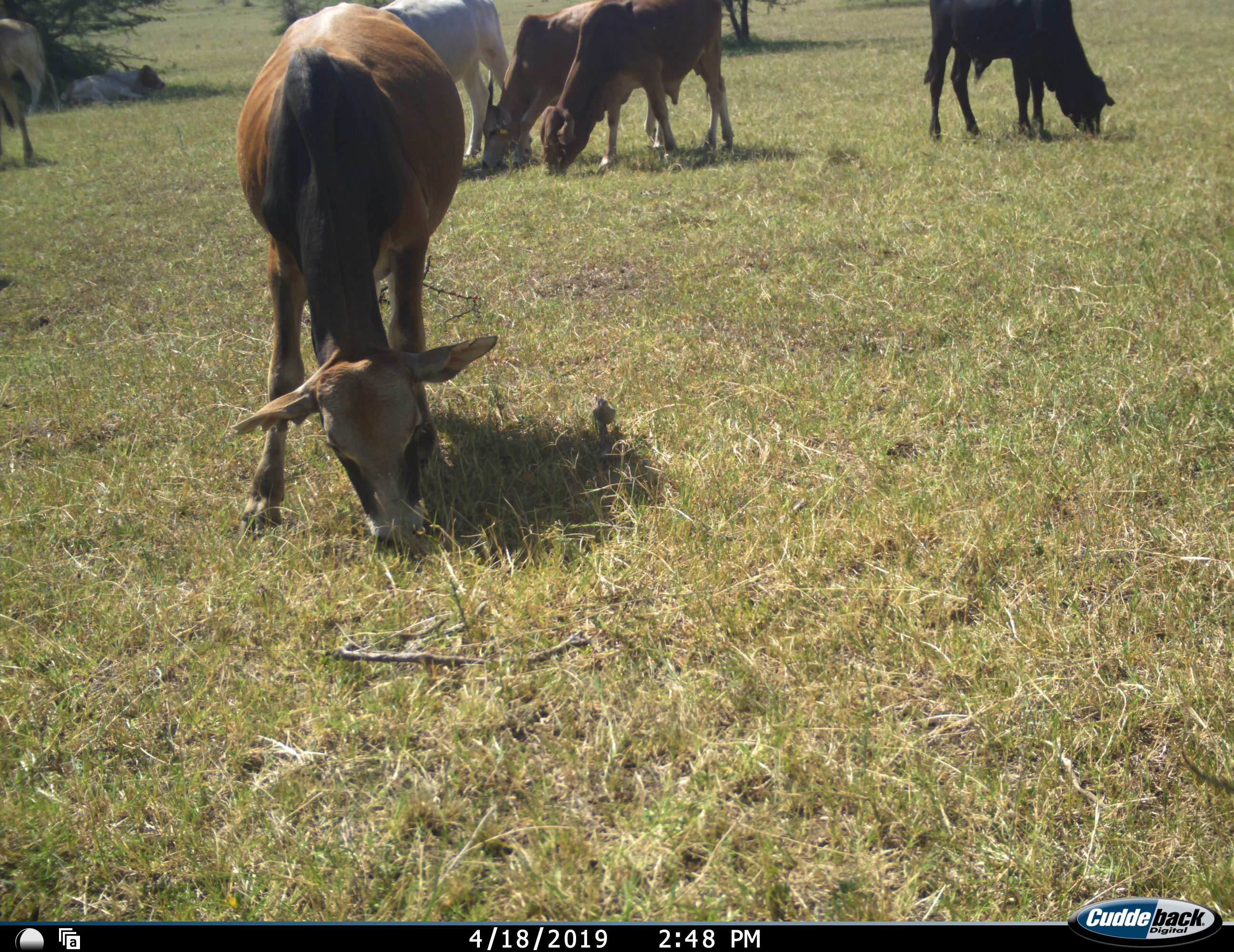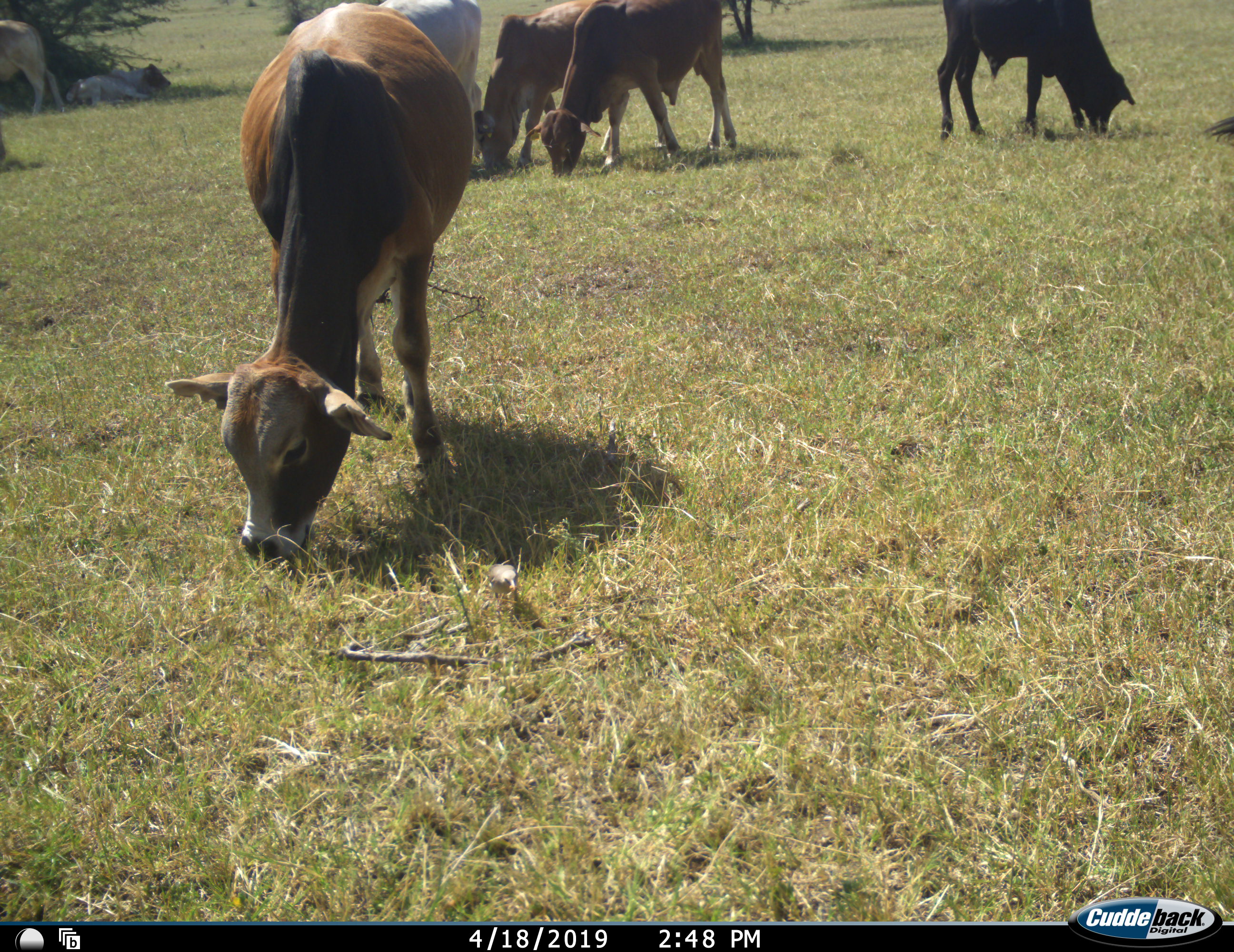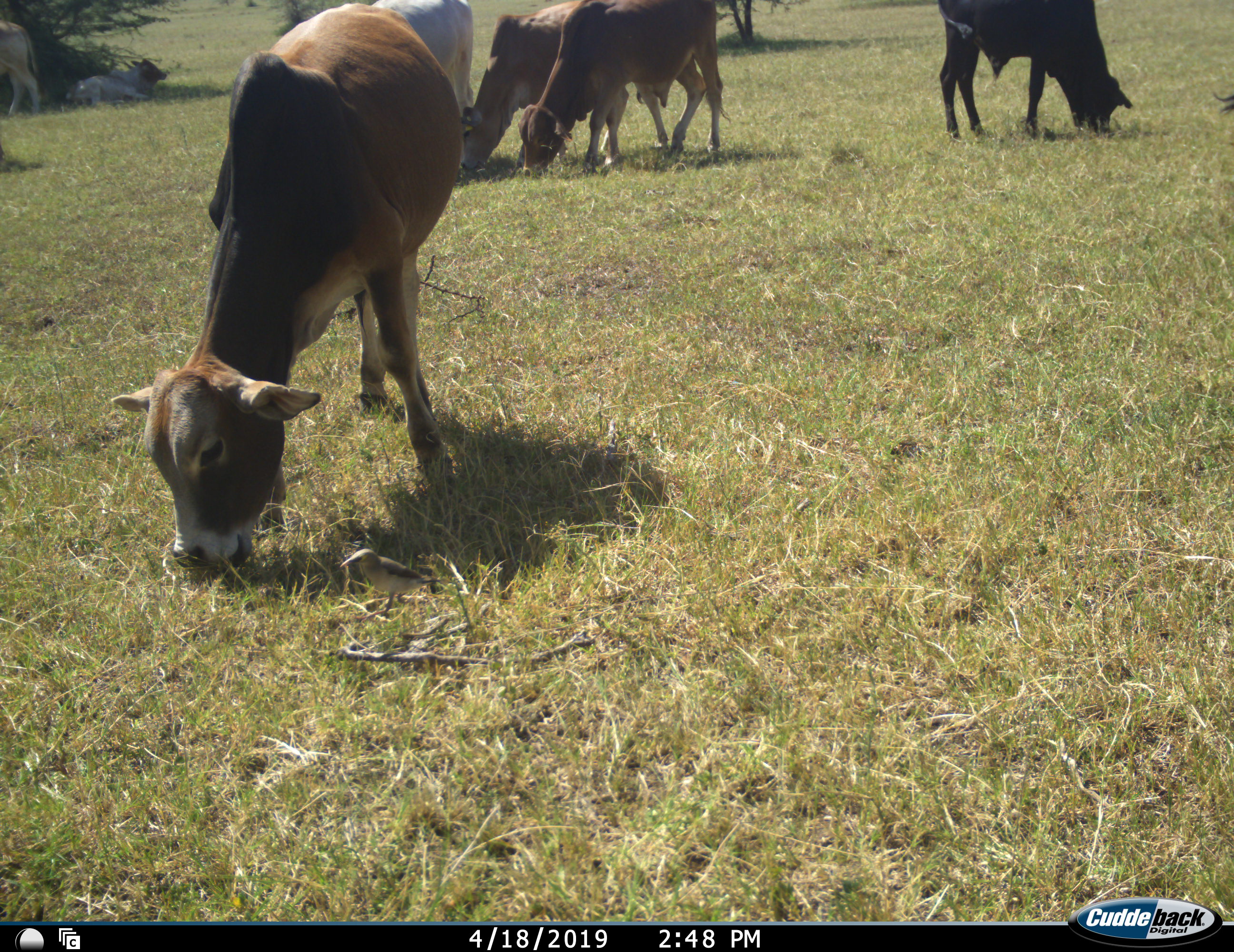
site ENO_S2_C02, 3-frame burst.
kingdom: Animalia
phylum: Chordata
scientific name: Vertebrata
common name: domestic animal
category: domesticanimal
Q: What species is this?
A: Domesticanimal (domestic animal) (Vertebrata).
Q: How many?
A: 7.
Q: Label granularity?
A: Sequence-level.